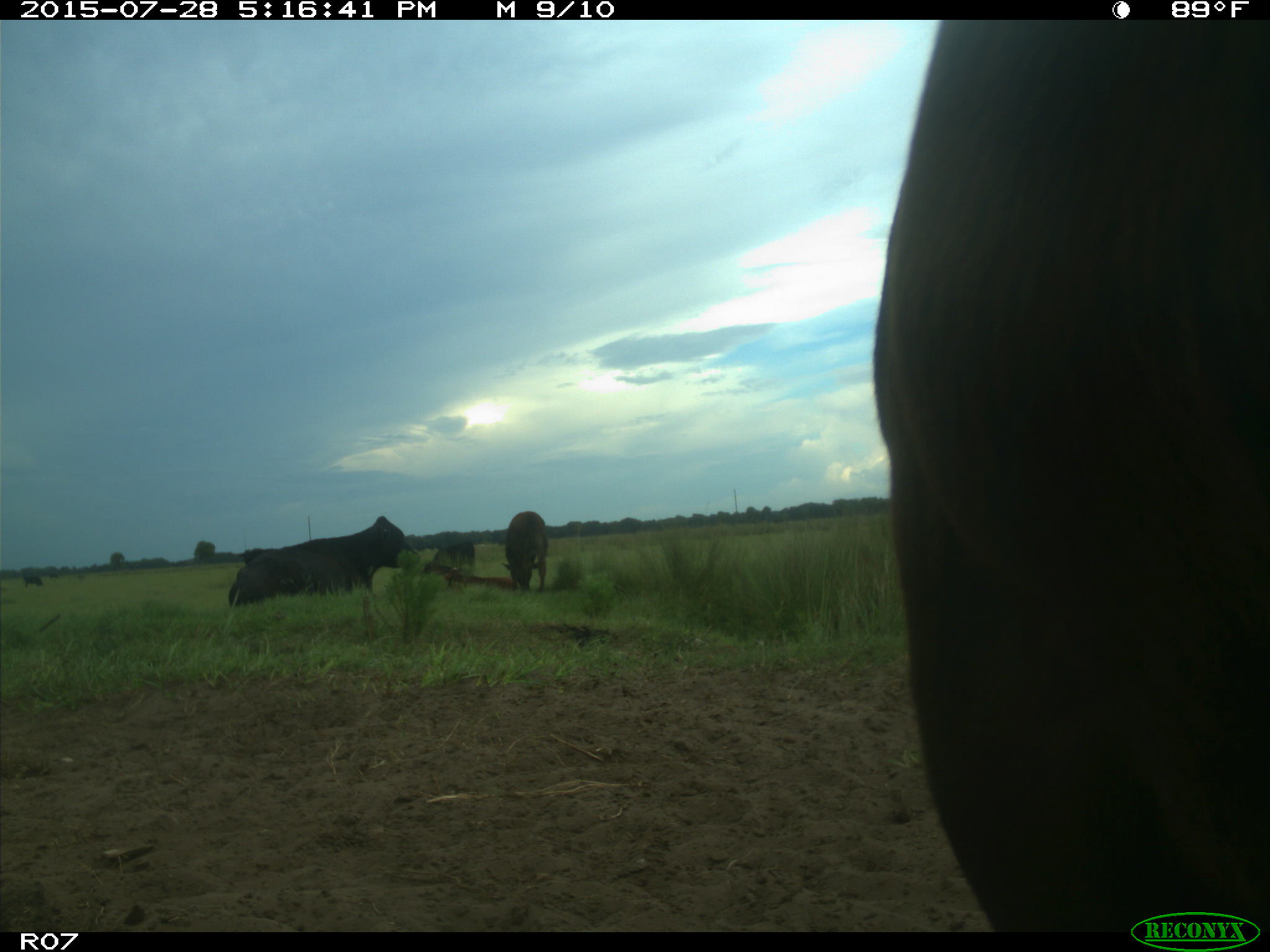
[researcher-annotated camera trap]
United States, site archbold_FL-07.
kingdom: Animalia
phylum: Chordata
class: Mammalia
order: Artiodactyla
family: Bovidae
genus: Bos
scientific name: Bos taurus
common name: domestic cow